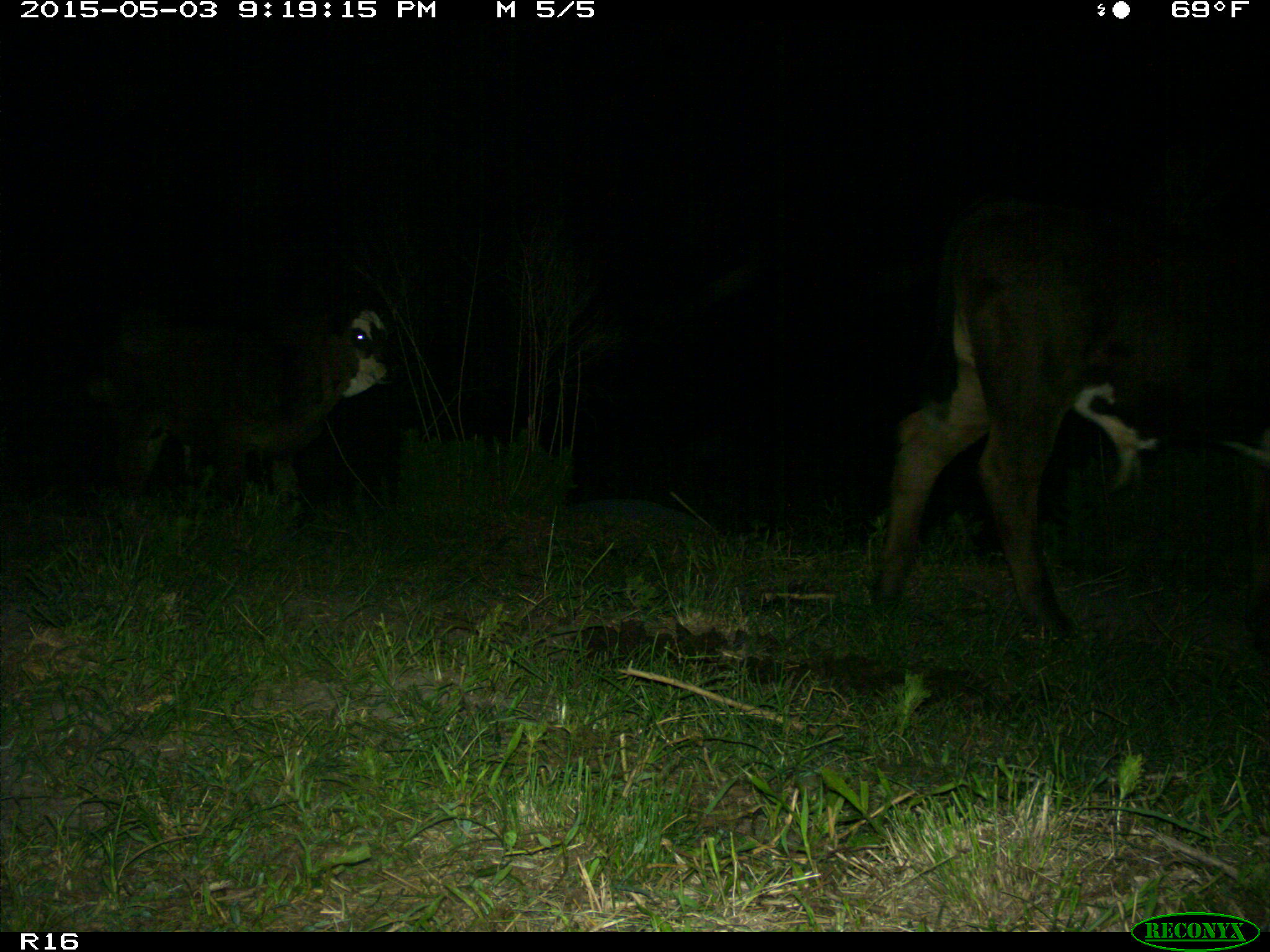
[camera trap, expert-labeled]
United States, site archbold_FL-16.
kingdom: Animalia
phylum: Chordata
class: Mammalia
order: Artiodactyla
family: Bovidae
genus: Bos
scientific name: Bos taurus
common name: domestic cow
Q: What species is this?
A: Bos taurus (domestic cow).